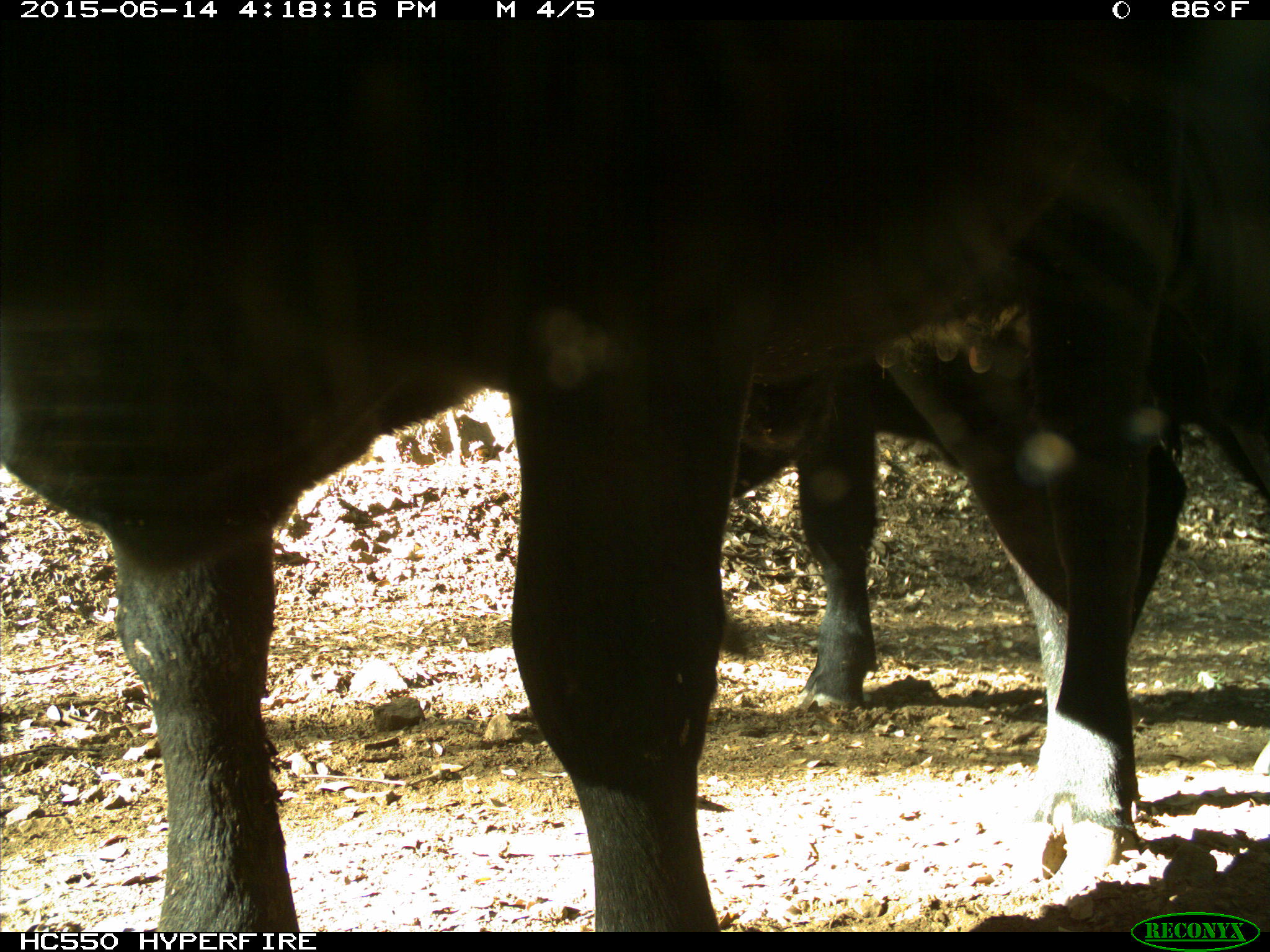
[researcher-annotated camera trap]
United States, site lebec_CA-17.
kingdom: Animalia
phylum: Chordata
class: Mammalia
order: Artiodactyla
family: Bovidae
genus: Bos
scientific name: Bos taurus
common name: domestic cow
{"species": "Bos taurus (domestic cow)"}